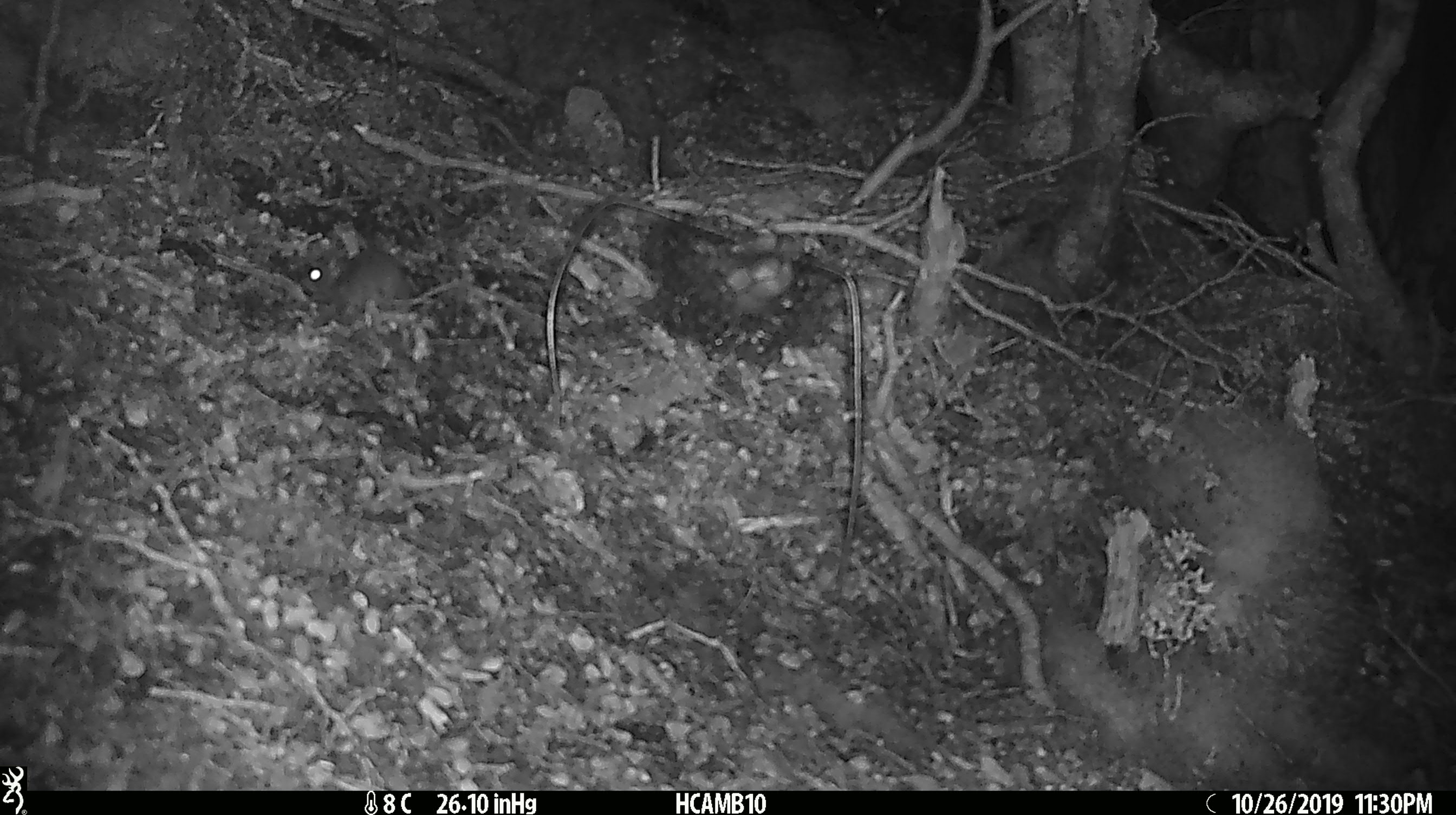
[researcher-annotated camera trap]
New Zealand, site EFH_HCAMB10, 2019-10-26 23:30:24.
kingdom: Animalia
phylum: Chordata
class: Mammalia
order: Rodentia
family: Muridae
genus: Mus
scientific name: Mus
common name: mouse